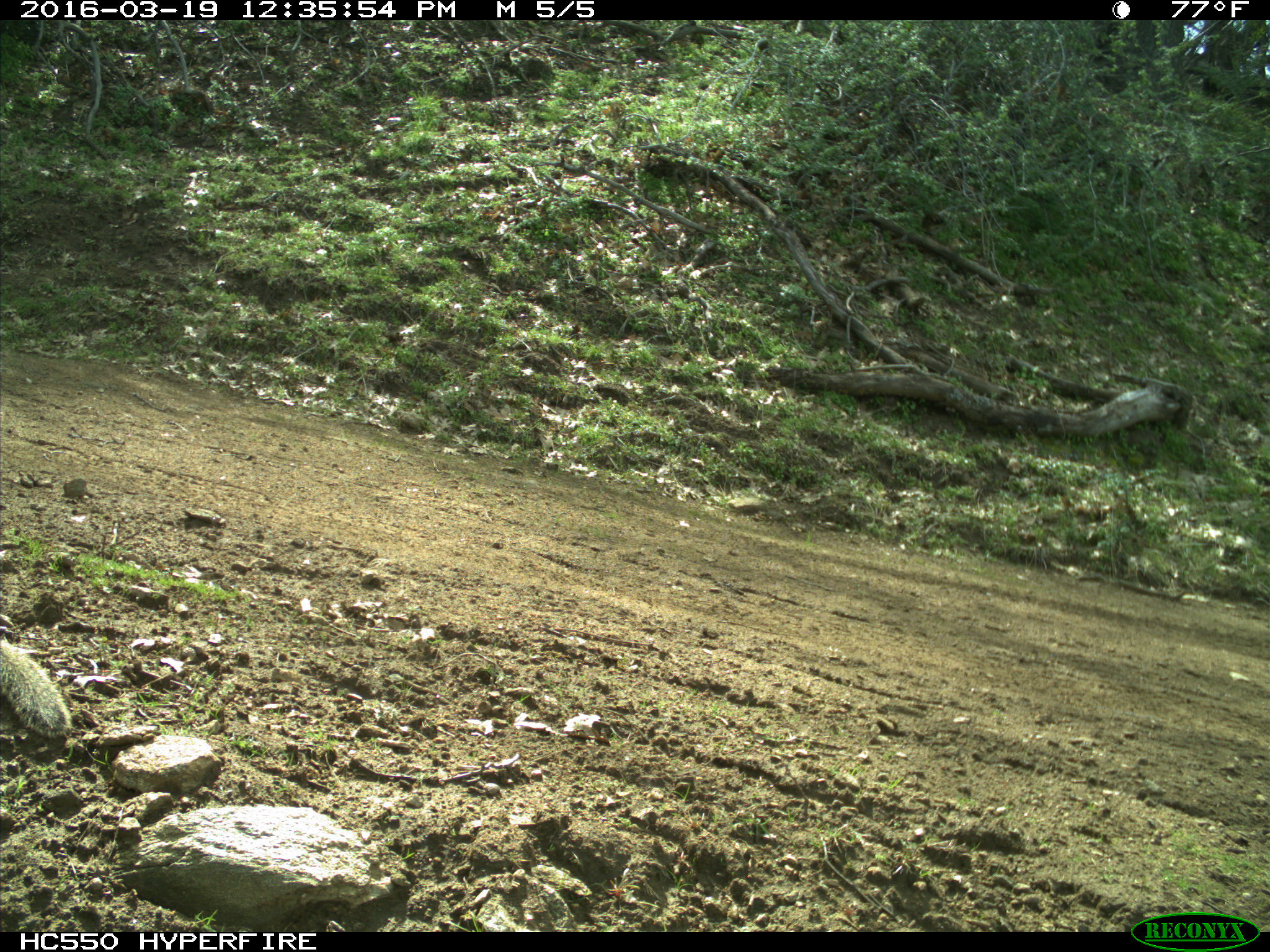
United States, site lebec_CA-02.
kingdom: Animalia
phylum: Chordata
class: Mammalia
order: Rodentia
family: Sciuridae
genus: Otospermophilus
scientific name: Otospermophilus beecheyi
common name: california ground squirrel